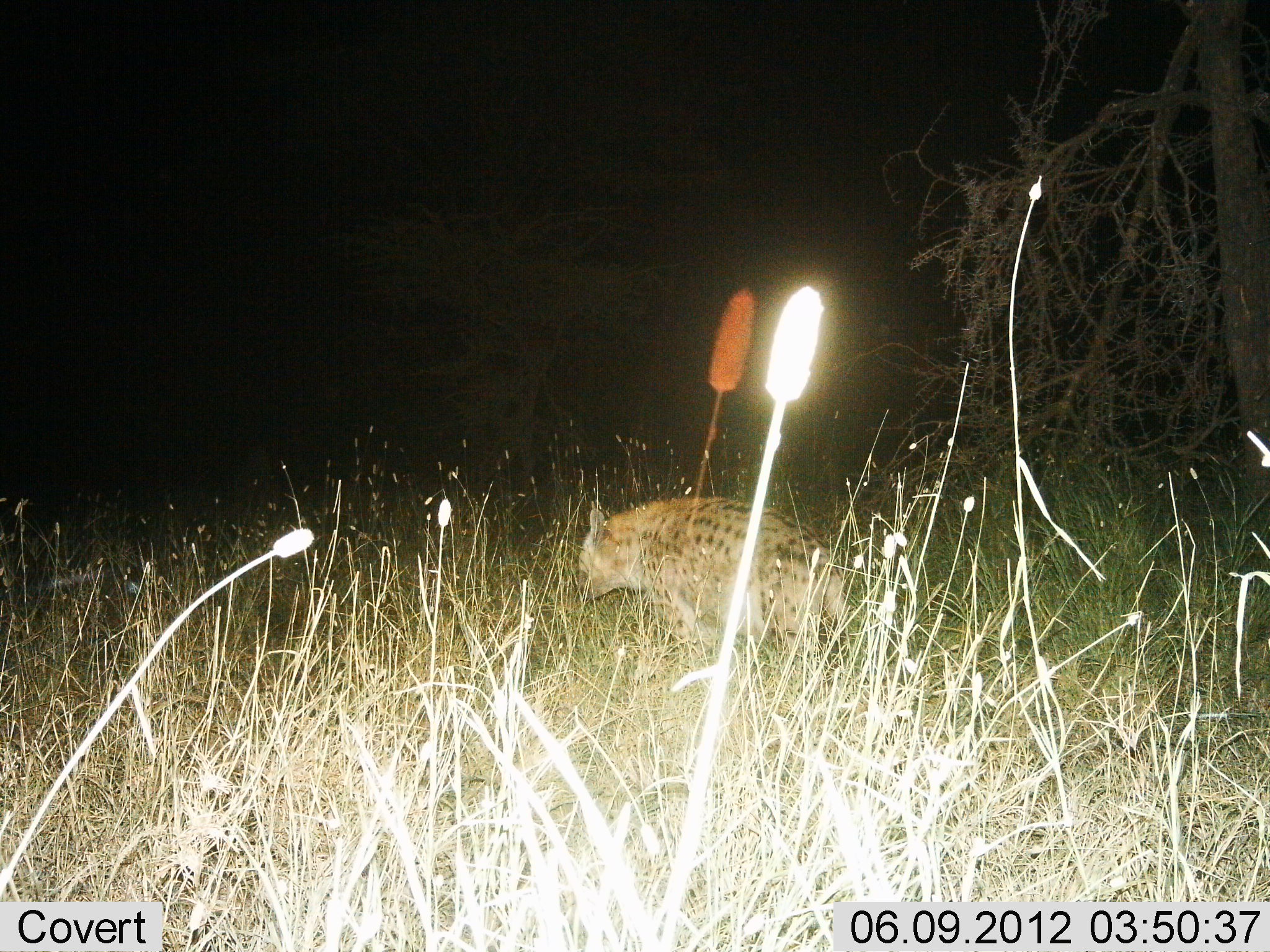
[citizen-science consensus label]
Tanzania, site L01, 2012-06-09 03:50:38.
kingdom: Animalia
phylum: Chordata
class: Mammalia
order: Carnivora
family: Hyaenidae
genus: Crocuta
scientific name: Crocuta crocuta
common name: spotted hyena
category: hyenaspotted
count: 1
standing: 20%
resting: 10%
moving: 70%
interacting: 0%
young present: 0%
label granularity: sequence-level